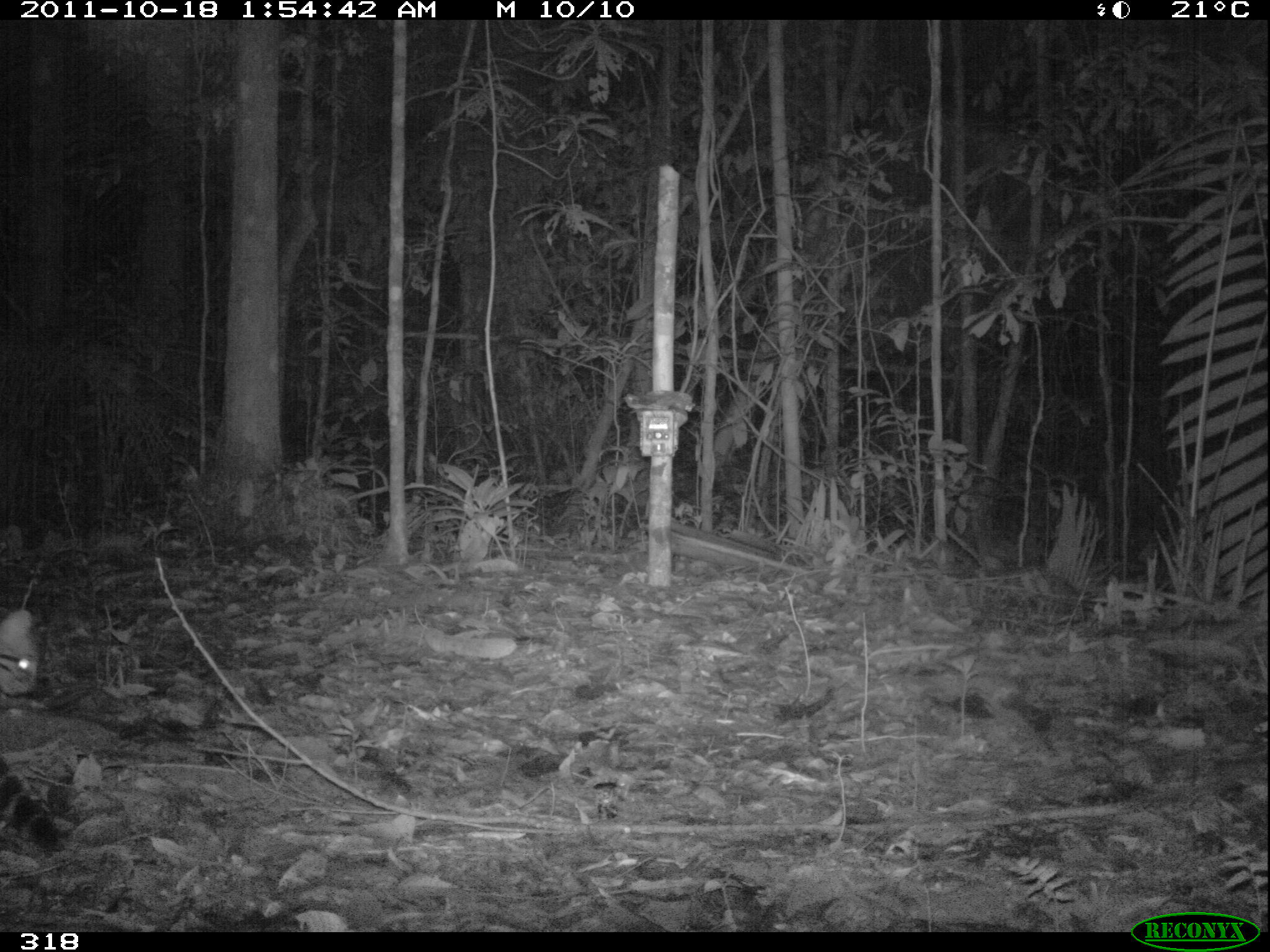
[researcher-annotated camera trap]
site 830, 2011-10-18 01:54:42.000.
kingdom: Animalia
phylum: Chordata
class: Mammalia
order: Carnivora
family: Felidae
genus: Leopardus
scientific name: Leopardus pardalis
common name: ocelot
Leopardus pardalis (ocelot).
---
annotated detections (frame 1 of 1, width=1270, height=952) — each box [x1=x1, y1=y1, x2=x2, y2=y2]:
leopardus pardalis: [x1=0, y1=609, x2=61, y2=853]